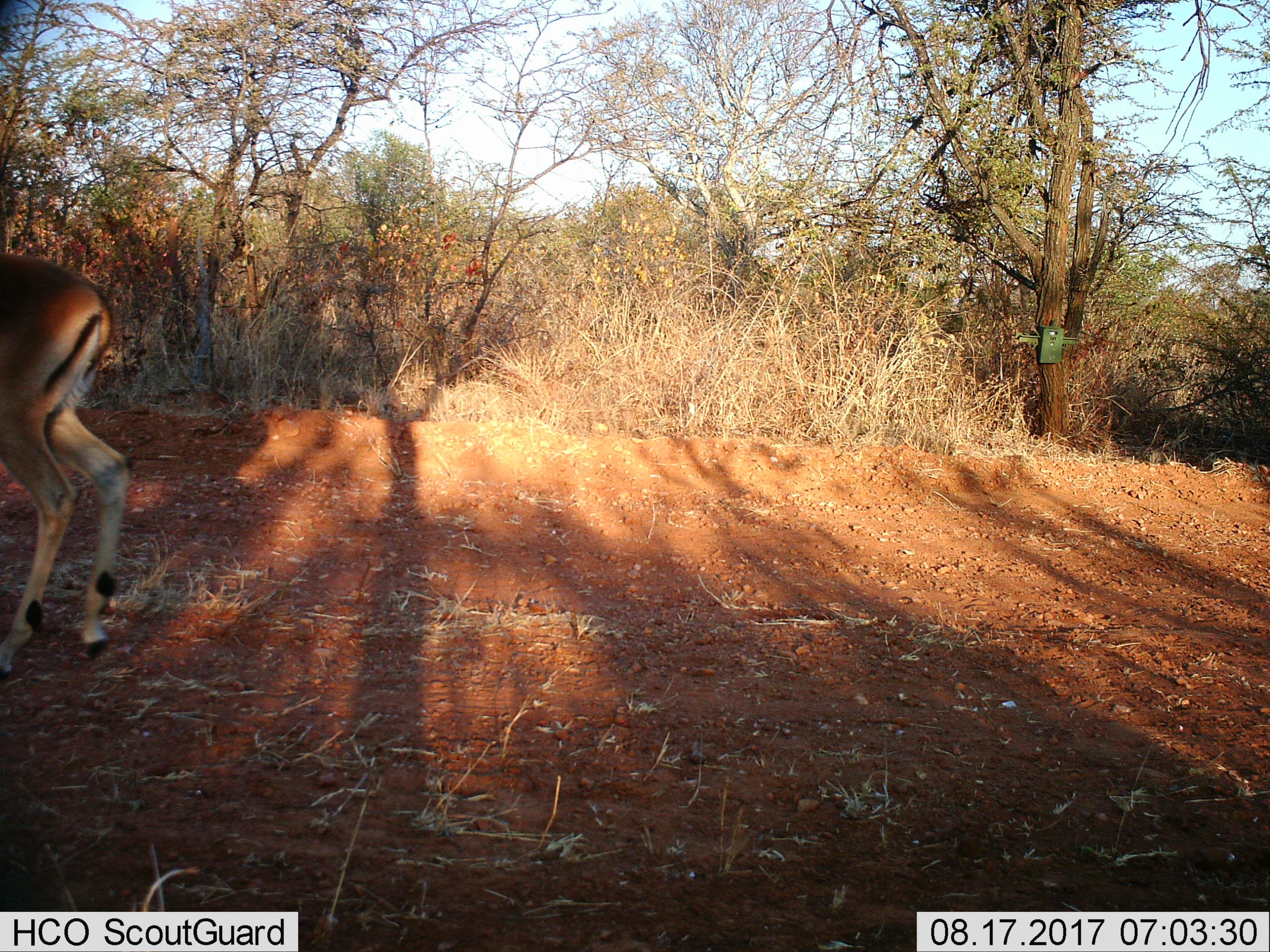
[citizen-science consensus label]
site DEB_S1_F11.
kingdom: Animalia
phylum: Chordata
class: Mammalia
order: Artiodactyla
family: Bovidae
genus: Aepyceros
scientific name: Aepyceros melampus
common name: impala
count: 1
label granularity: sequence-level